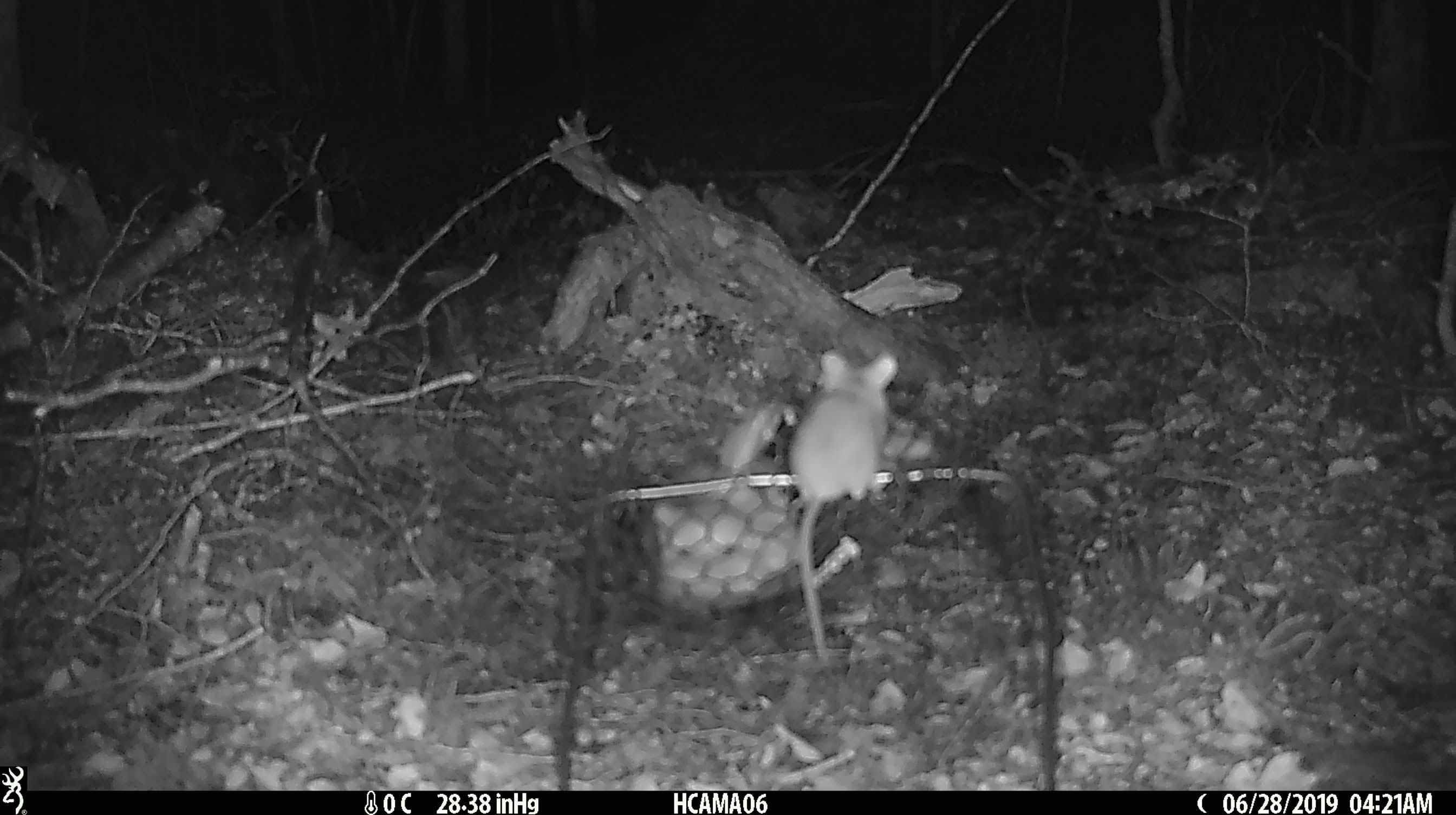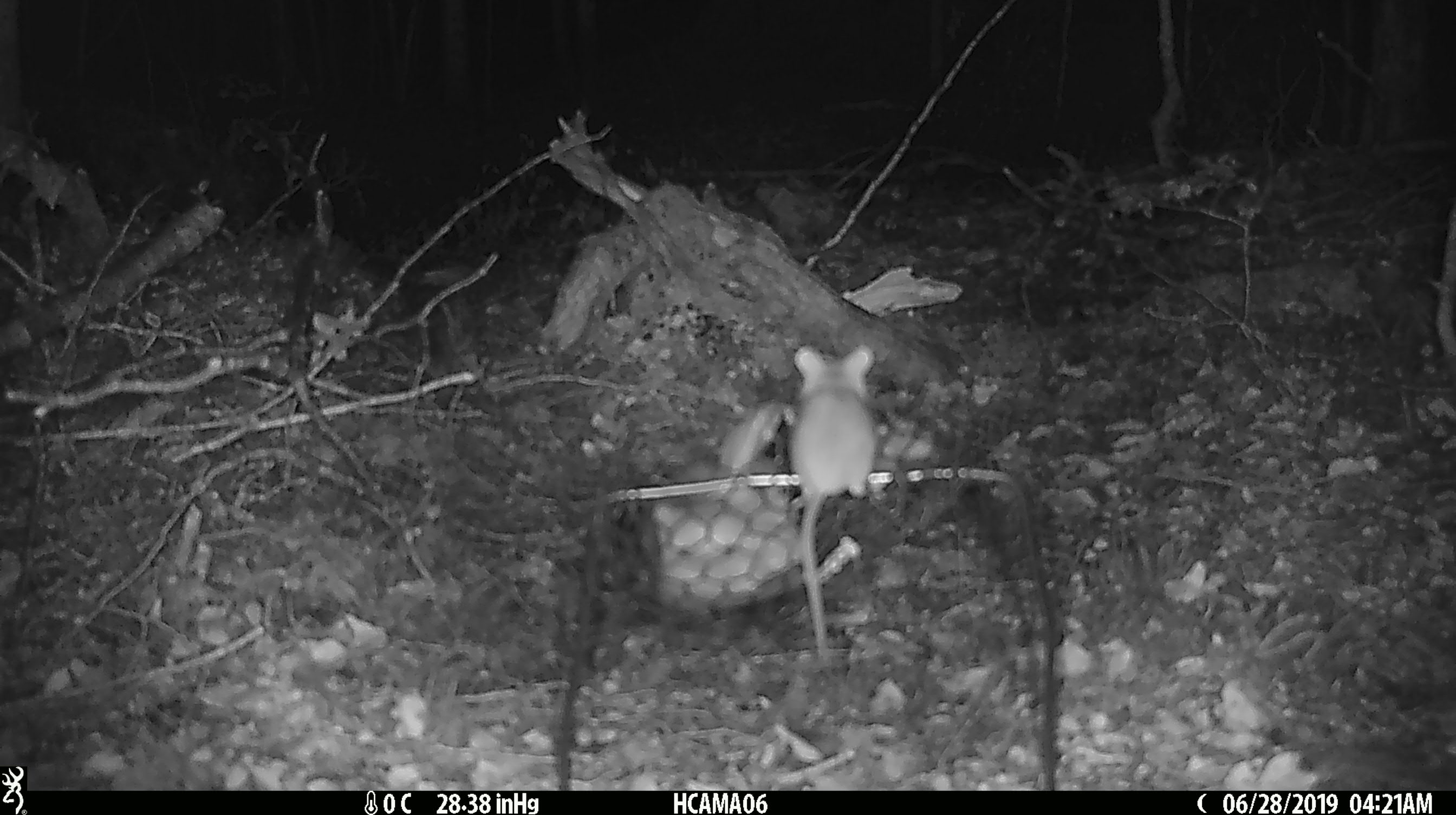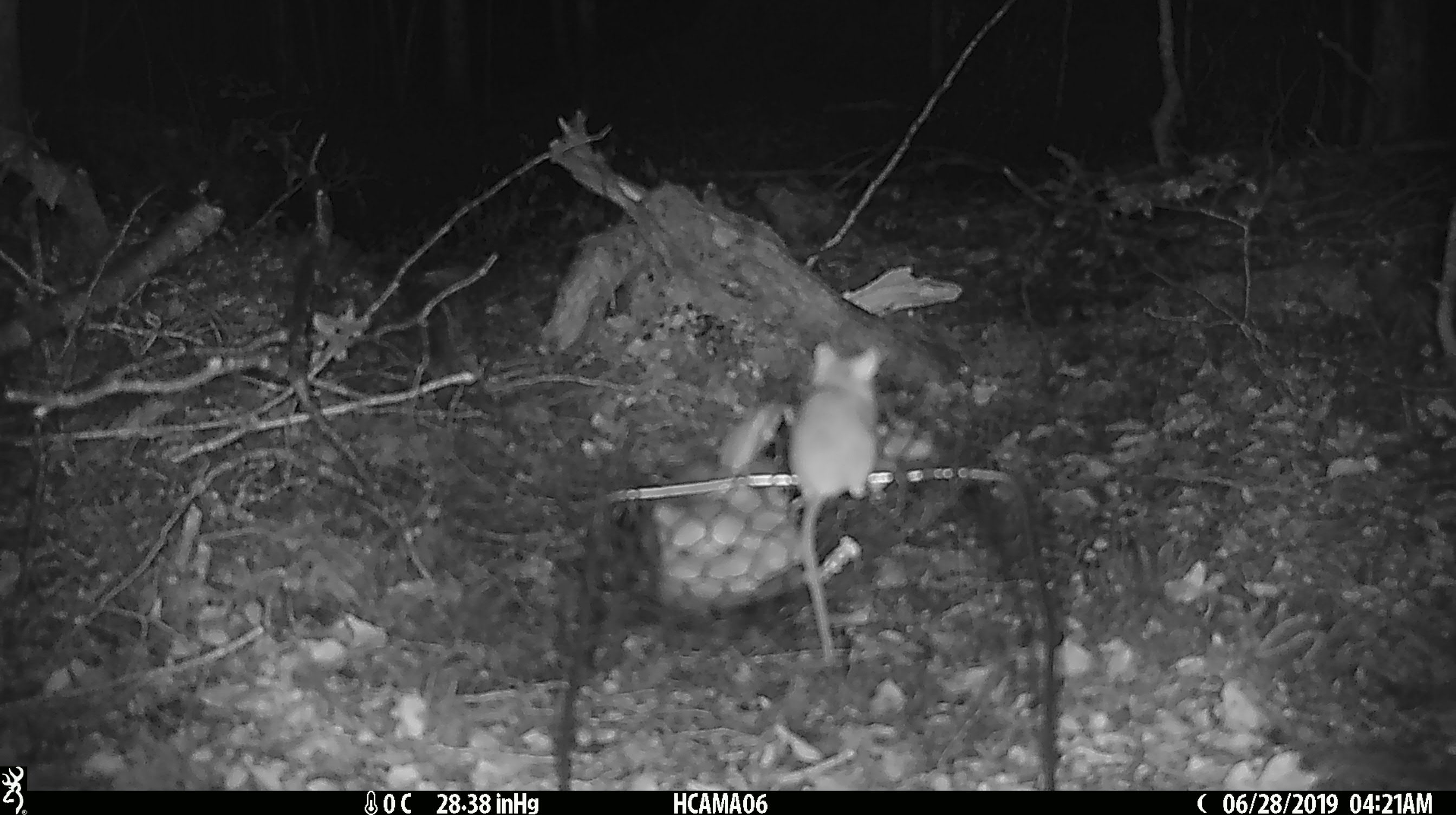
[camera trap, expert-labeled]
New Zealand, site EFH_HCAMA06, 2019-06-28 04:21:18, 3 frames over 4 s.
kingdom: Animalia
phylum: Chordata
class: Mammalia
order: Rodentia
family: Muridae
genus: Mus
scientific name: Mus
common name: mouse